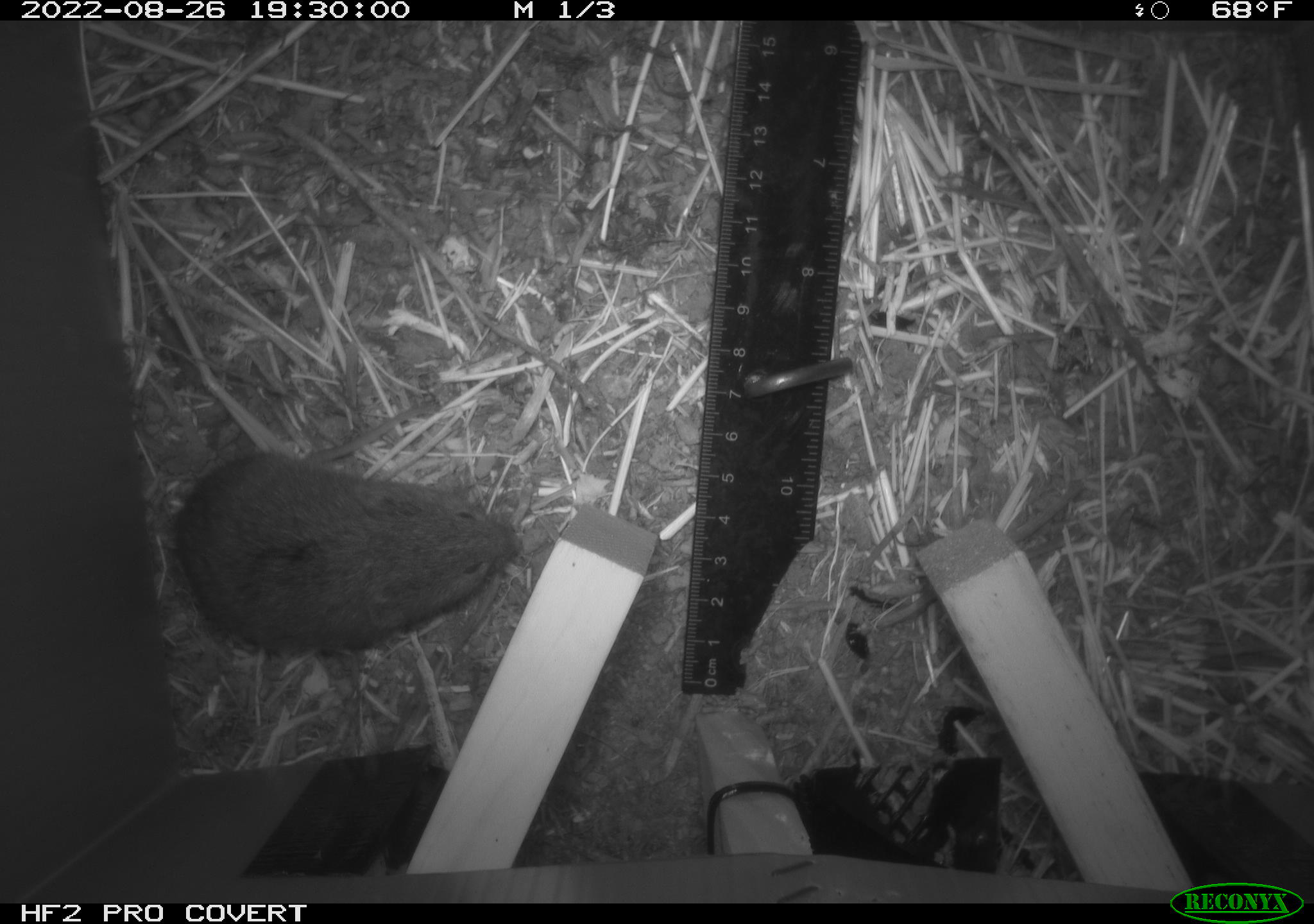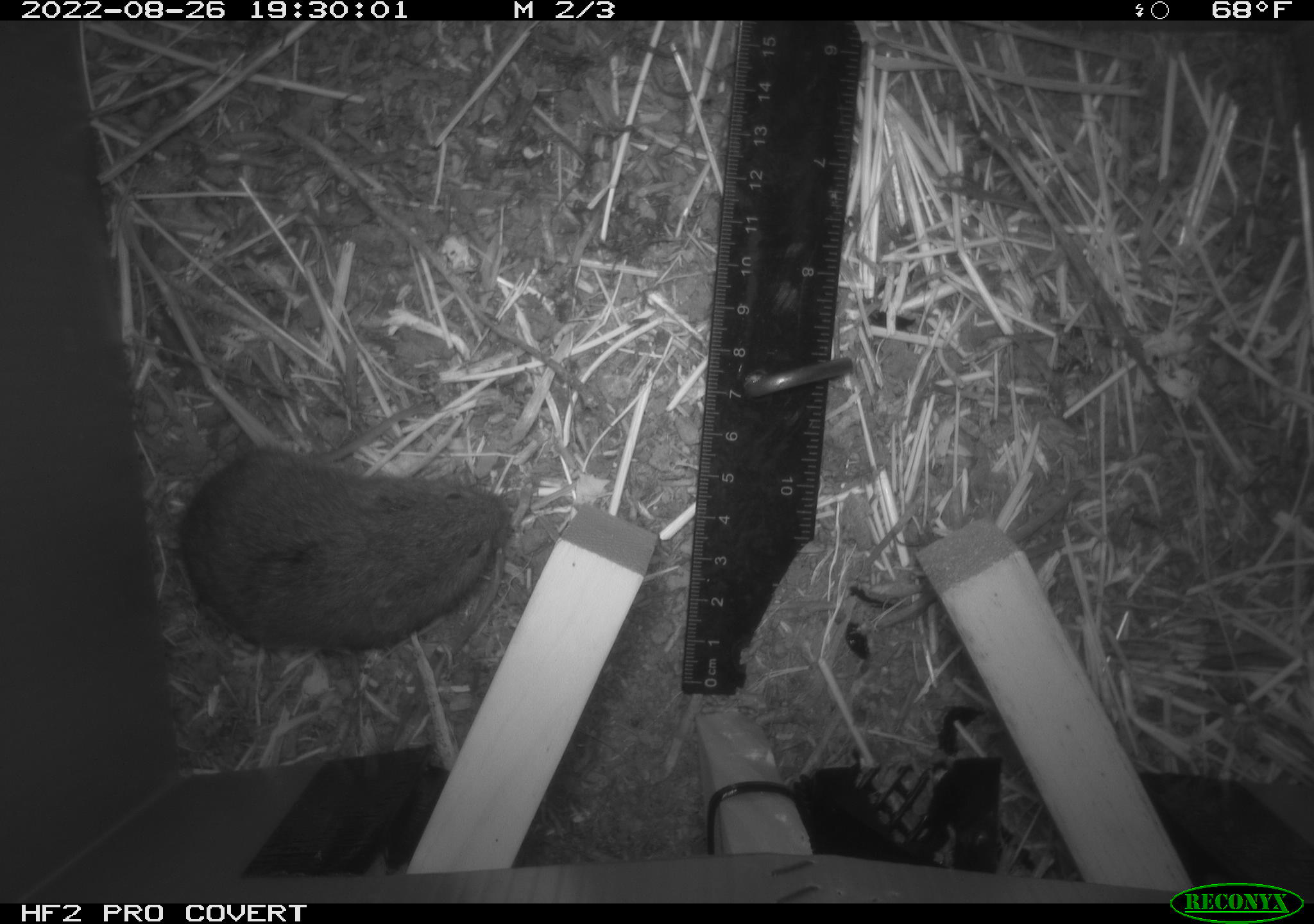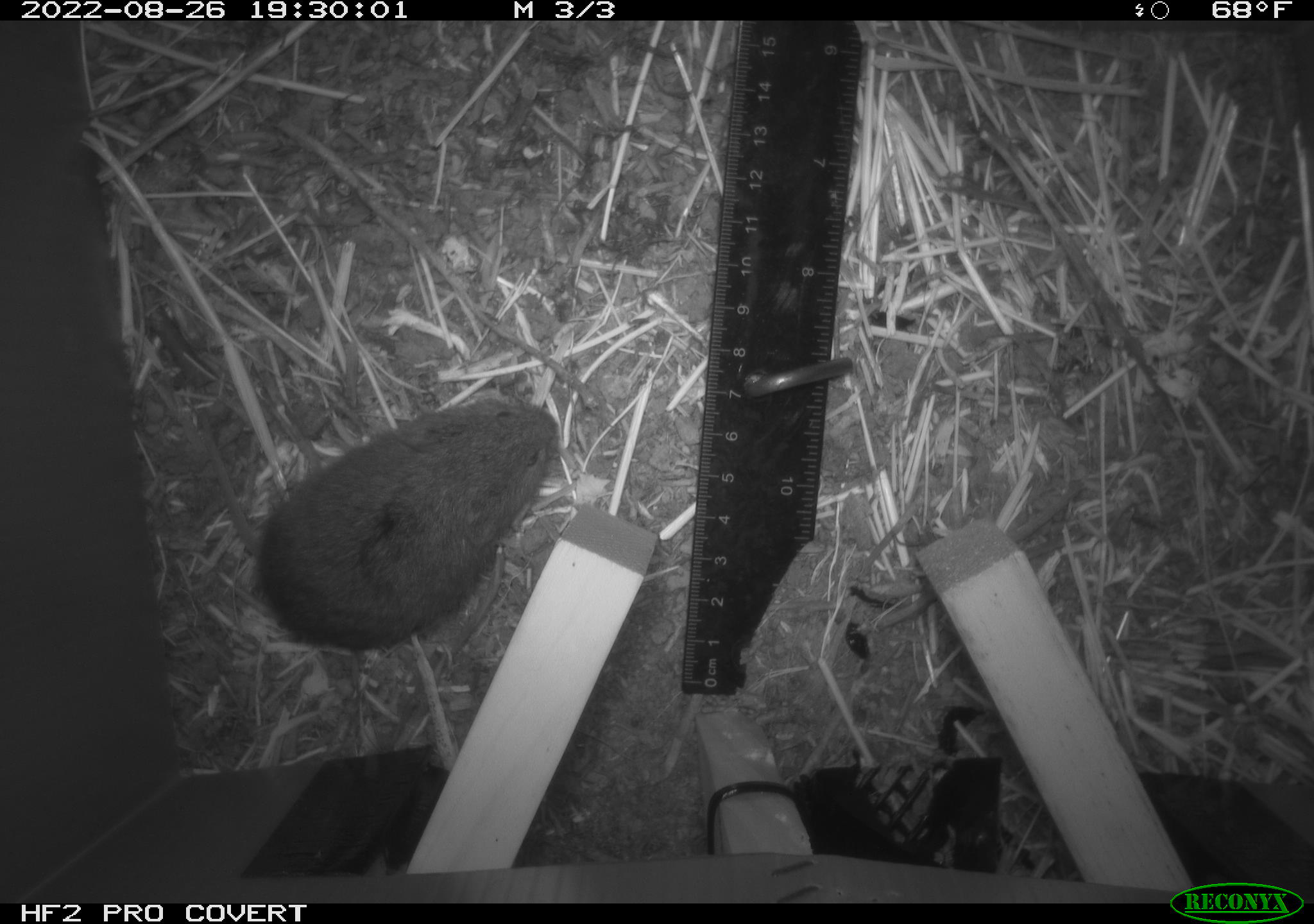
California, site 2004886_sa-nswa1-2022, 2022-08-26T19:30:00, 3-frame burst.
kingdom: Animalia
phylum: Chordata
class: Mammalia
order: Rodentia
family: Cricetidae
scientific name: Cricetidae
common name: hamsters, voles, lemmings, and allies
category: cricetidae family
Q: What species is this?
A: Cricetidae family (hamsters, voles, lemmings, and allies) (Cricetidae).